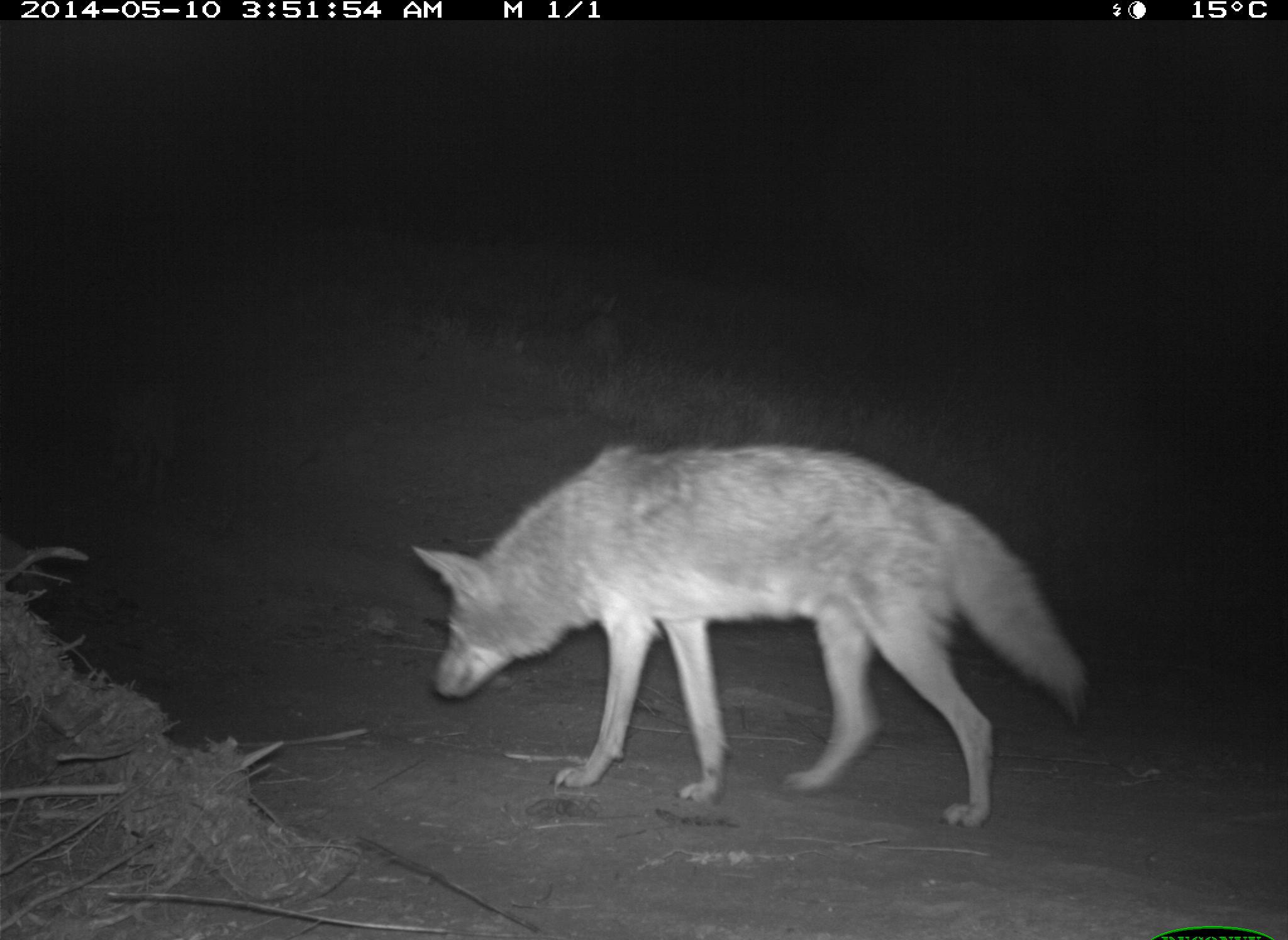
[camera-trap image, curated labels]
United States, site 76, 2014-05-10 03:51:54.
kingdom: Animalia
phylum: Chordata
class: Mammalia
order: Carnivora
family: Canidae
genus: Canis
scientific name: Canis latrans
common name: coyote